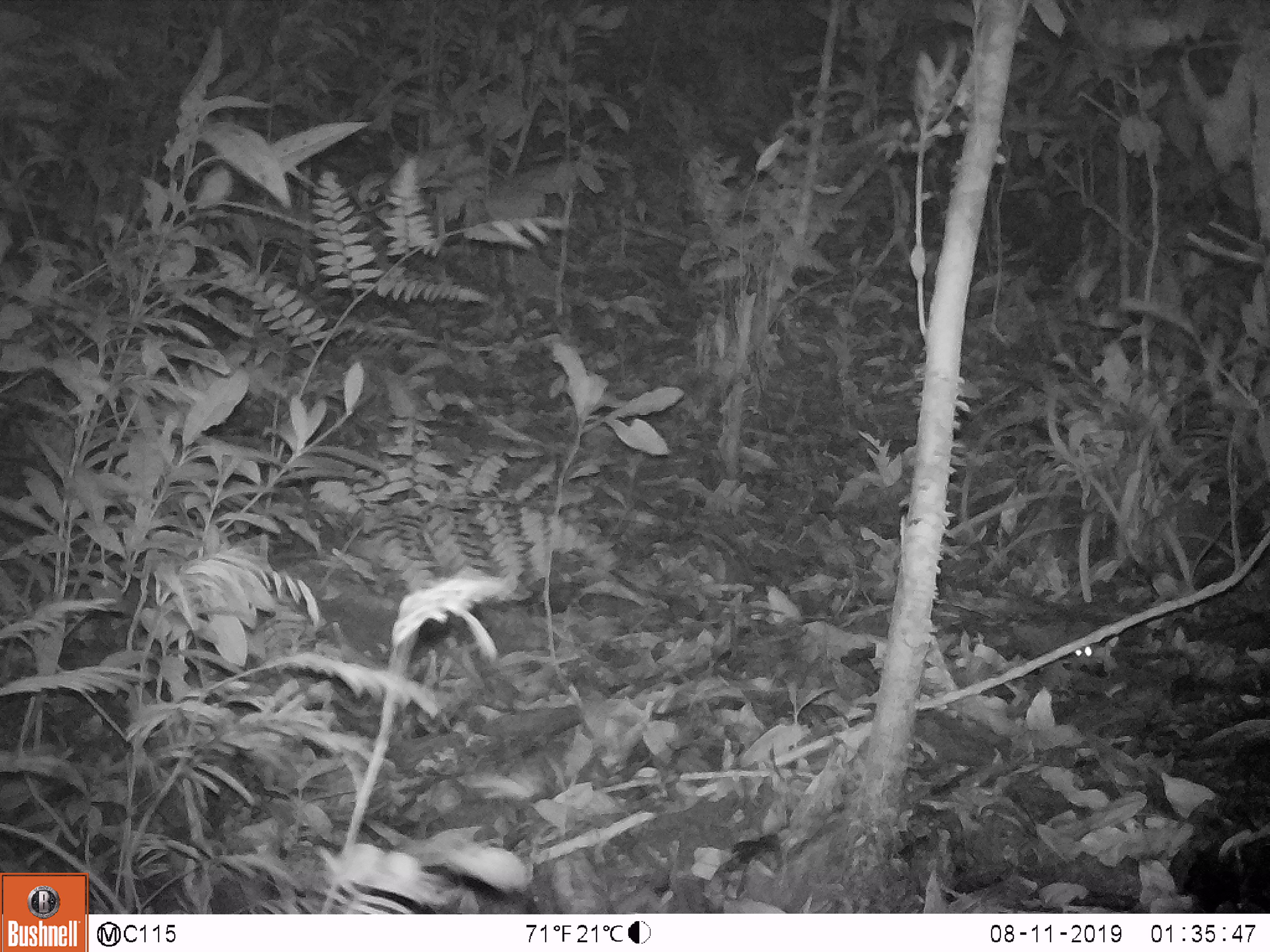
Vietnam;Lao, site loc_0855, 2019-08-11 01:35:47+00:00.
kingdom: Animalia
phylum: Chordata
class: Mammalia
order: Rodentia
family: Muridae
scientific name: Muridae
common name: old-world mice and rats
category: unidentified murid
Unidentified murid (old-world mice and rats) (Muridae). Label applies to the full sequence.